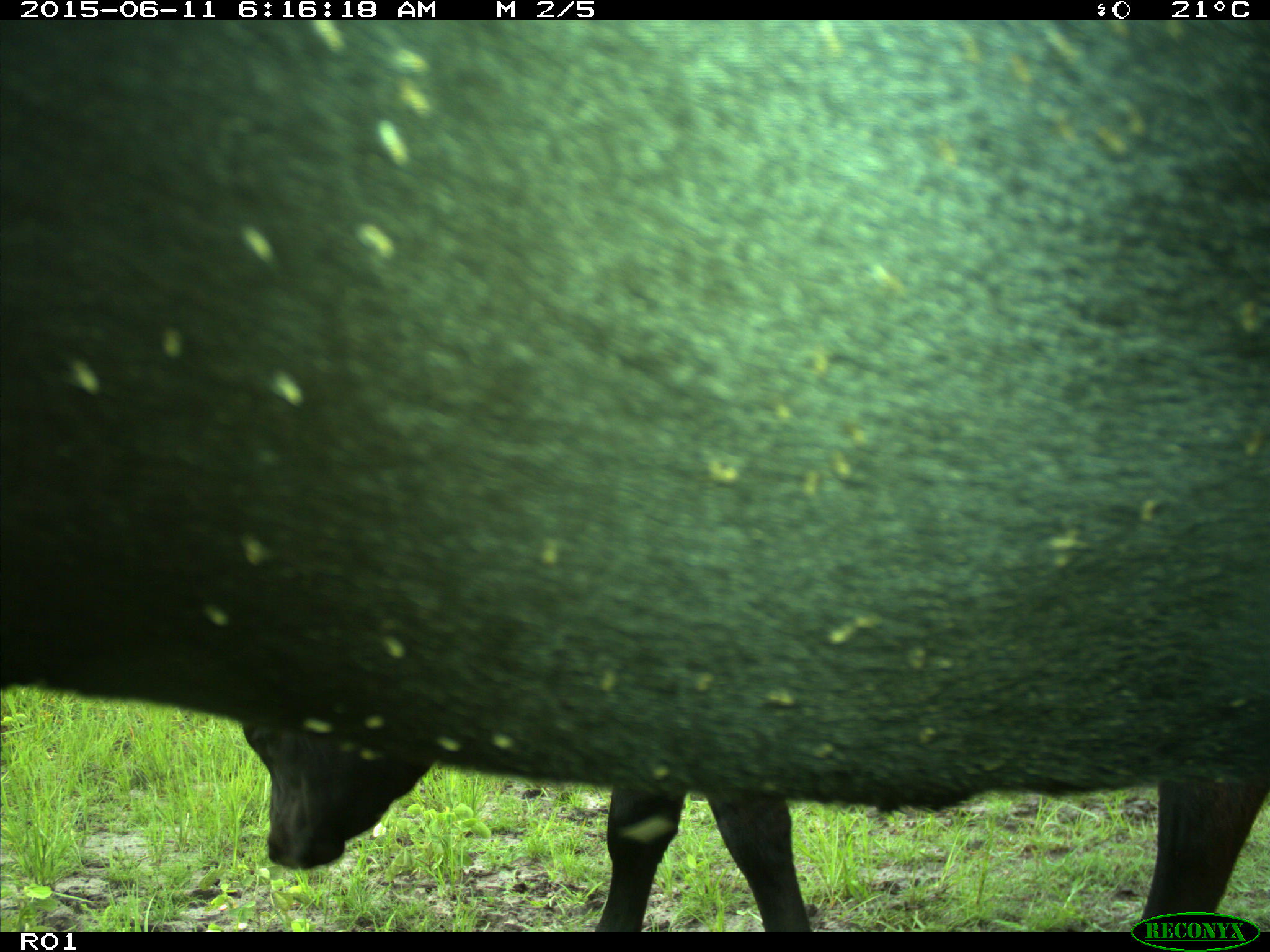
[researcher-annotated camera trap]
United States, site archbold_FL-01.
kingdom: Animalia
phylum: Chordata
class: Mammalia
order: Artiodactyla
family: Bovidae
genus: Bos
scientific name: Bos taurus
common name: domestic cow